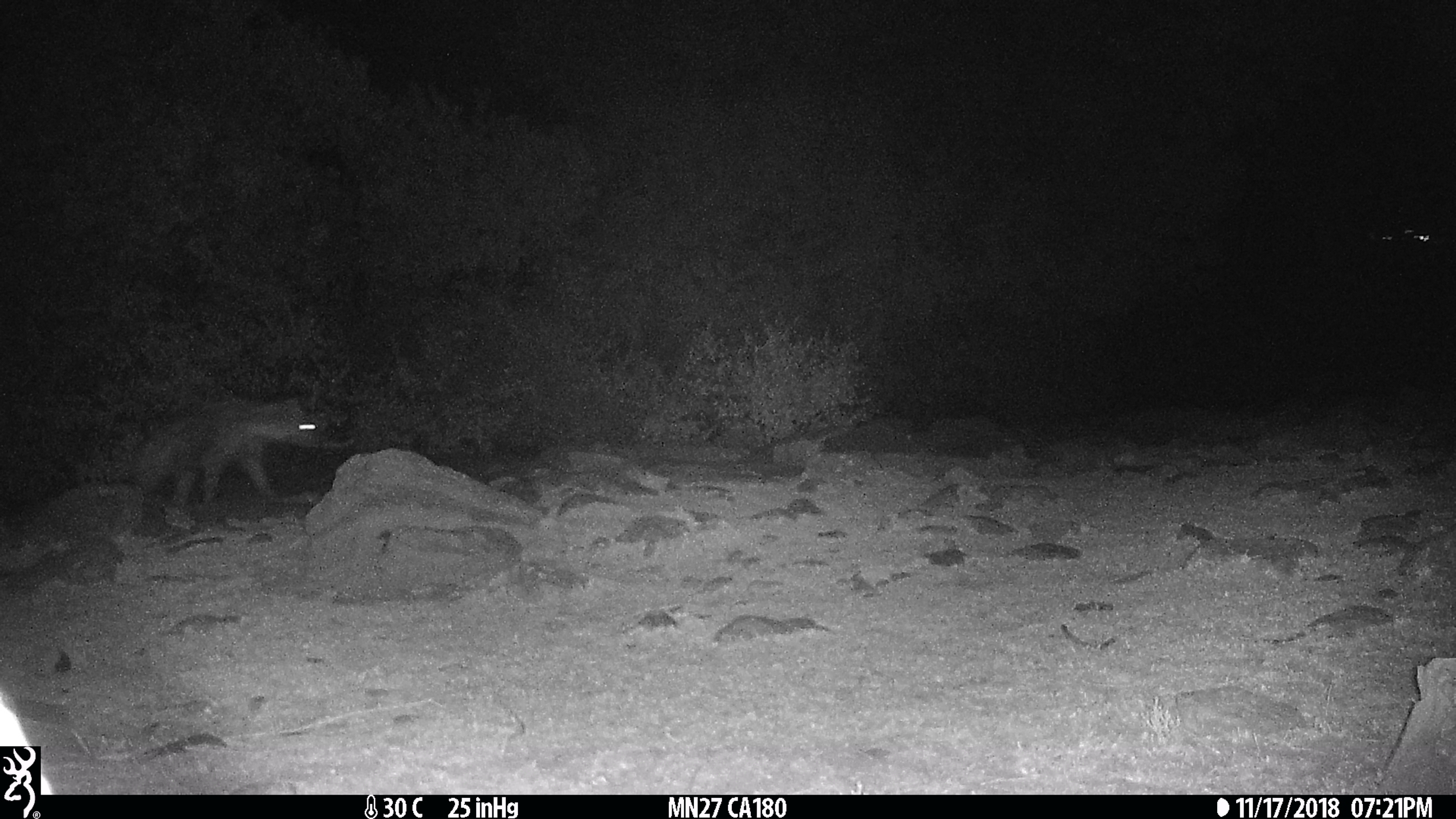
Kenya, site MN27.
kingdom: Animalia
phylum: Chordata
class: Mammalia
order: Carnivora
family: Hyaenidae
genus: Crocuta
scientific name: Crocuta crocuta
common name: spotted hyena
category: hyena spotted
Hyena spotted (spotted hyena) (Crocuta crocuta).